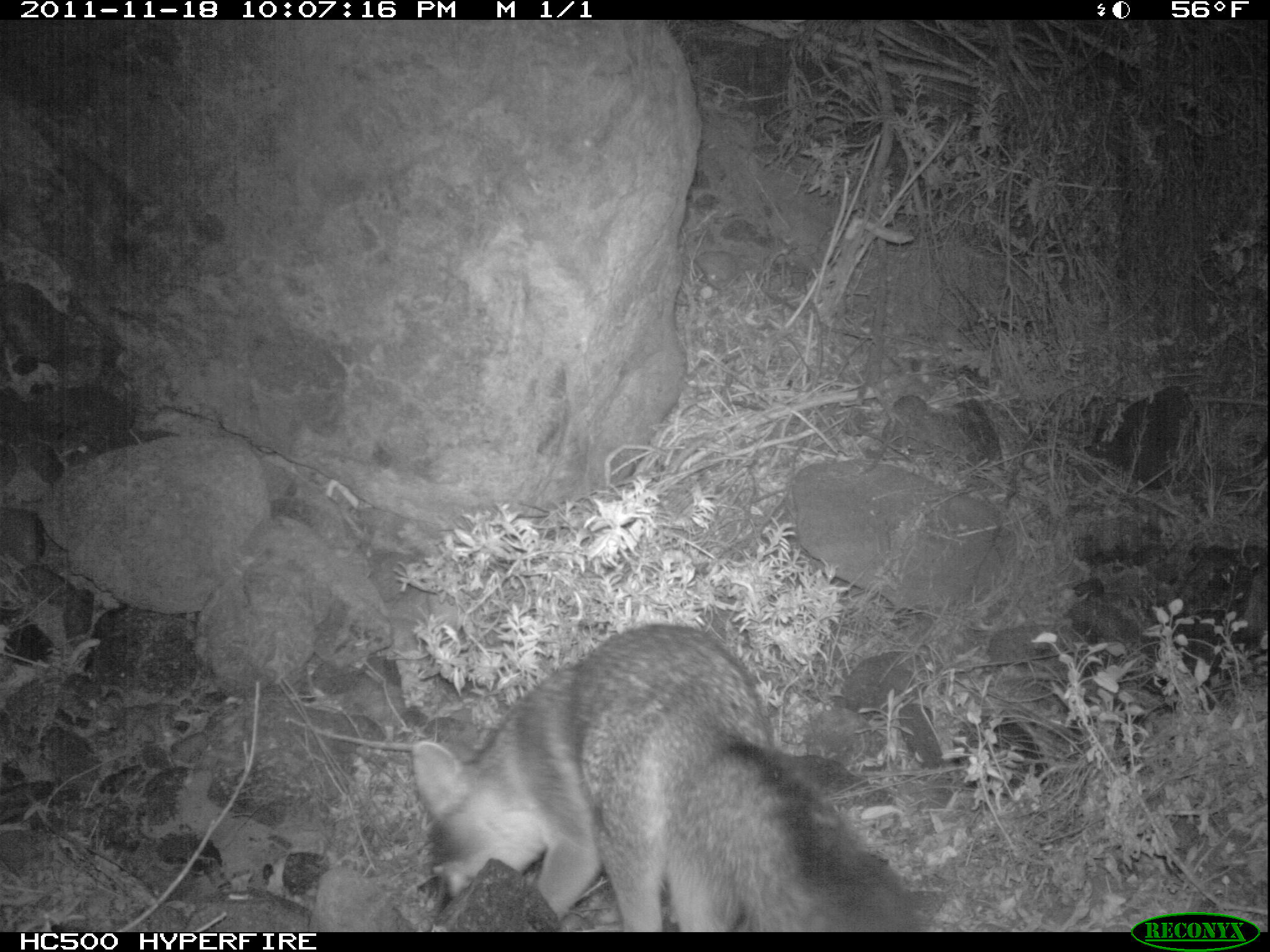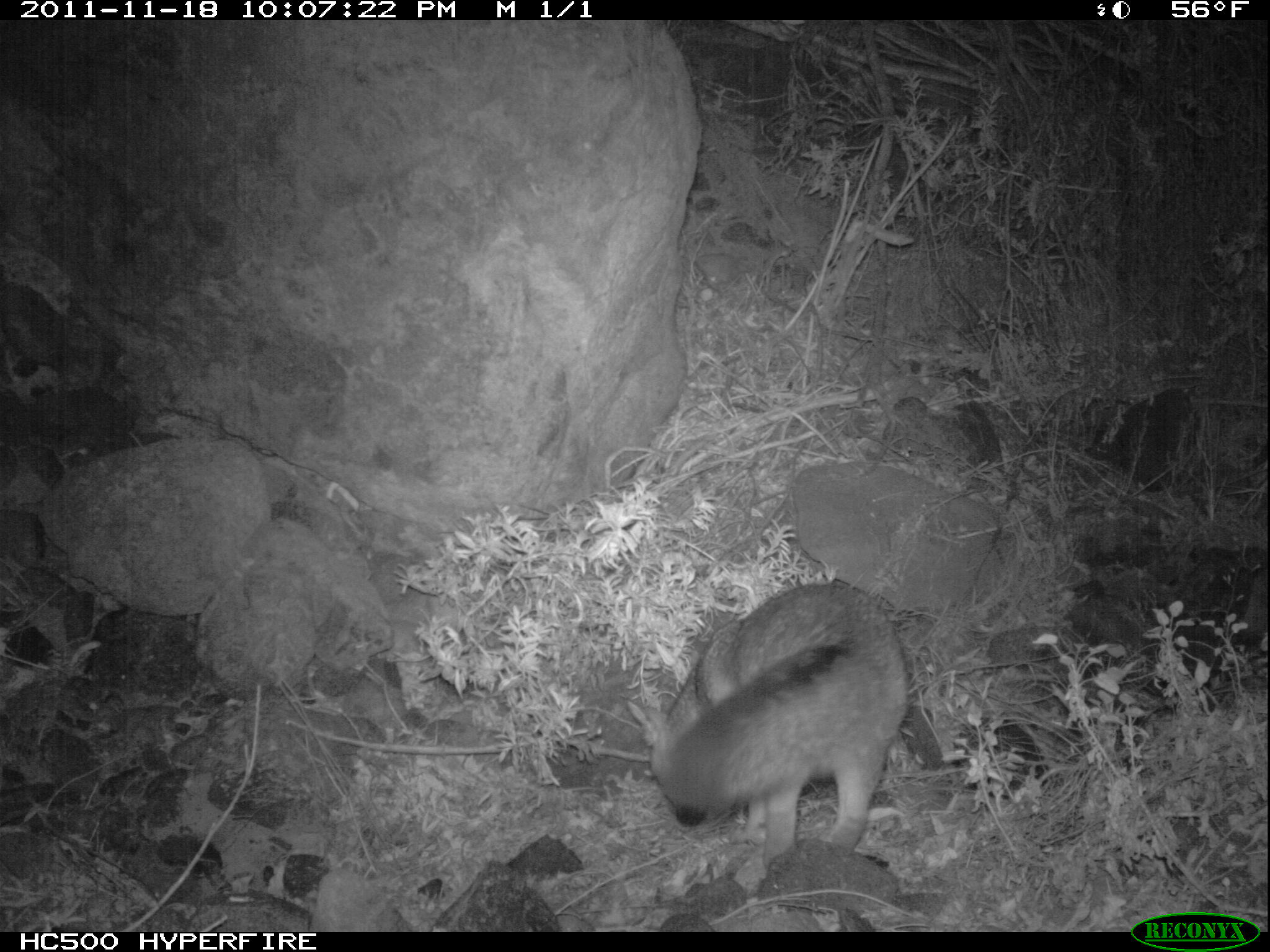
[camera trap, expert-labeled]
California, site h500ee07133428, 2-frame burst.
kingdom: Animalia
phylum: Chordata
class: Mammalia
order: Carnivora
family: Canidae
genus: Urocyon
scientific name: Urocyon littoralis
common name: island fox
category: fox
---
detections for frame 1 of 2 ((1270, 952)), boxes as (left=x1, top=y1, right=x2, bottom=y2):
fox: (left=409, top=622, right=925, bottom=931)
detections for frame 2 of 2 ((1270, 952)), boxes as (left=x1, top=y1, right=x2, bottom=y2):
fox: (left=620, top=580, right=913, bottom=878)